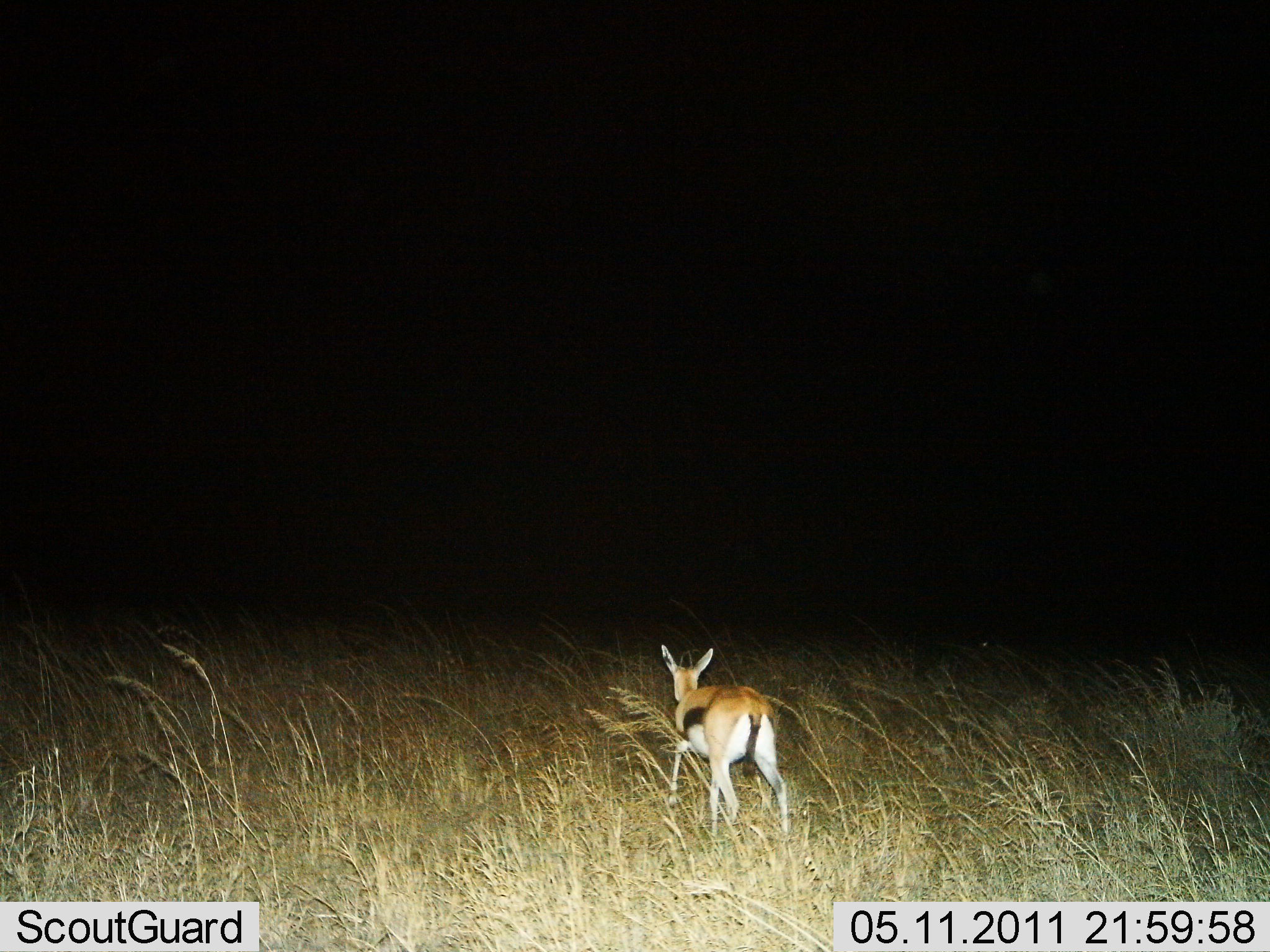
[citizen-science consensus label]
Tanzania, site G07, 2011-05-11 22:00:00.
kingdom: Animalia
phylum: Chordata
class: Mammalia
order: Artiodactyla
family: Bovidae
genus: Eudorcas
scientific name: Eudorcas thomsonii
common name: thomson's gazelle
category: gazellethomsons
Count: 1.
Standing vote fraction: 91%.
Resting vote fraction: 0%.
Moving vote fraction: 9%.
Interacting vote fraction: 0%.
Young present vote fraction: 9%.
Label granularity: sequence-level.